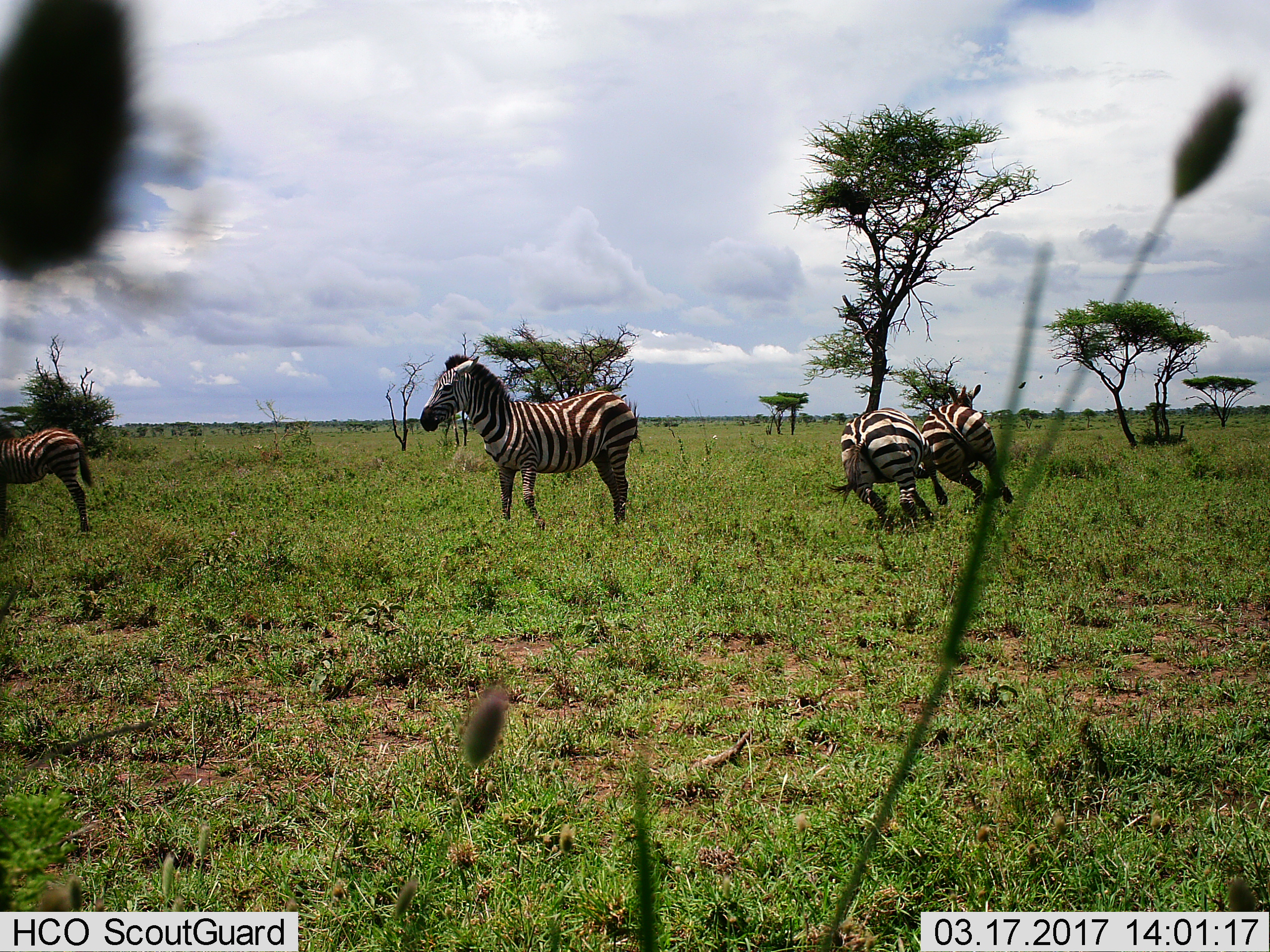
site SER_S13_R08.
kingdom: Animalia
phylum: Chordata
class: Mammalia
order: Perissodactyla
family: Equidae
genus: Equus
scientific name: Equus quagga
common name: plains zebra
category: zebraplains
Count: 4.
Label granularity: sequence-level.